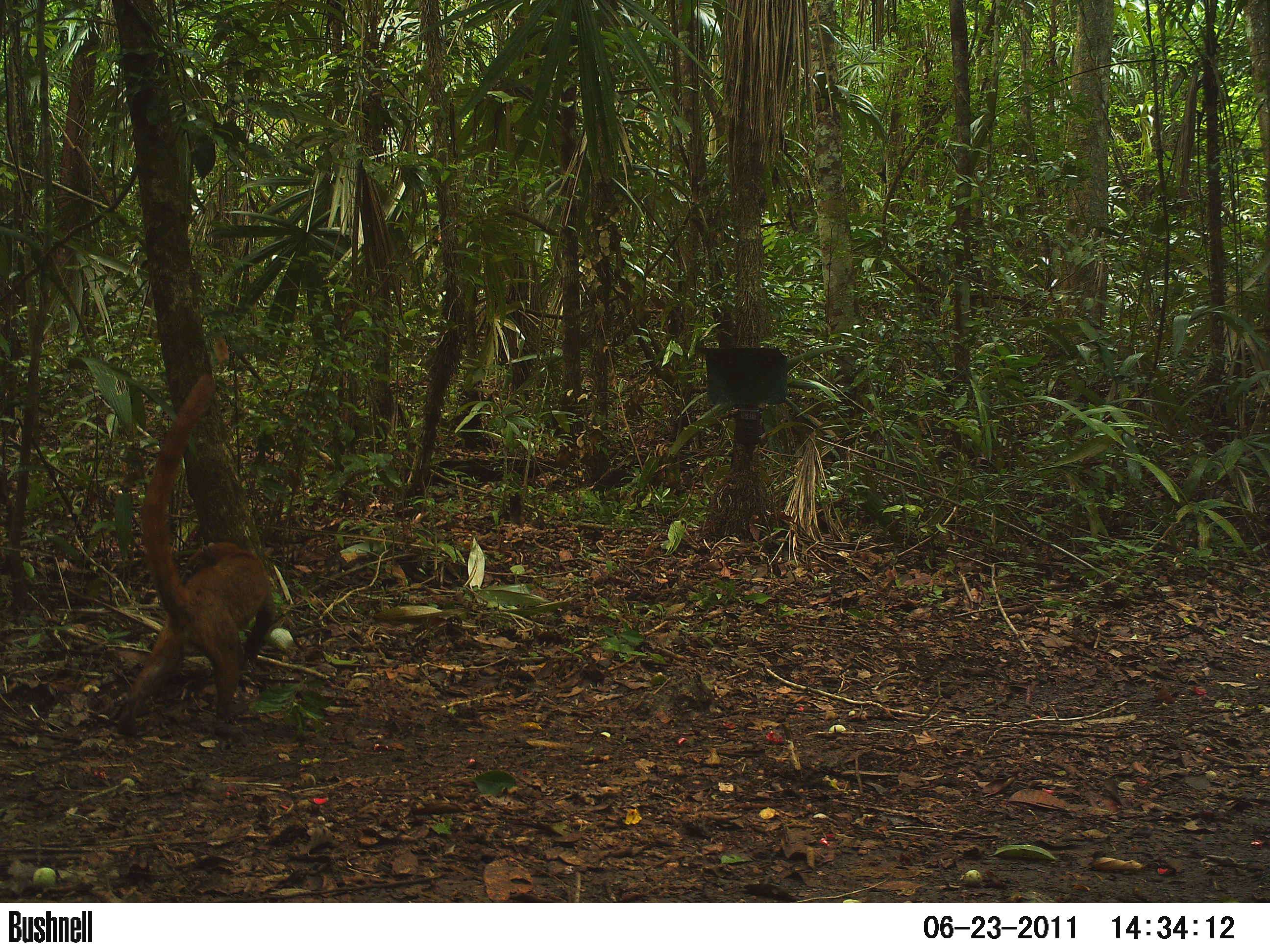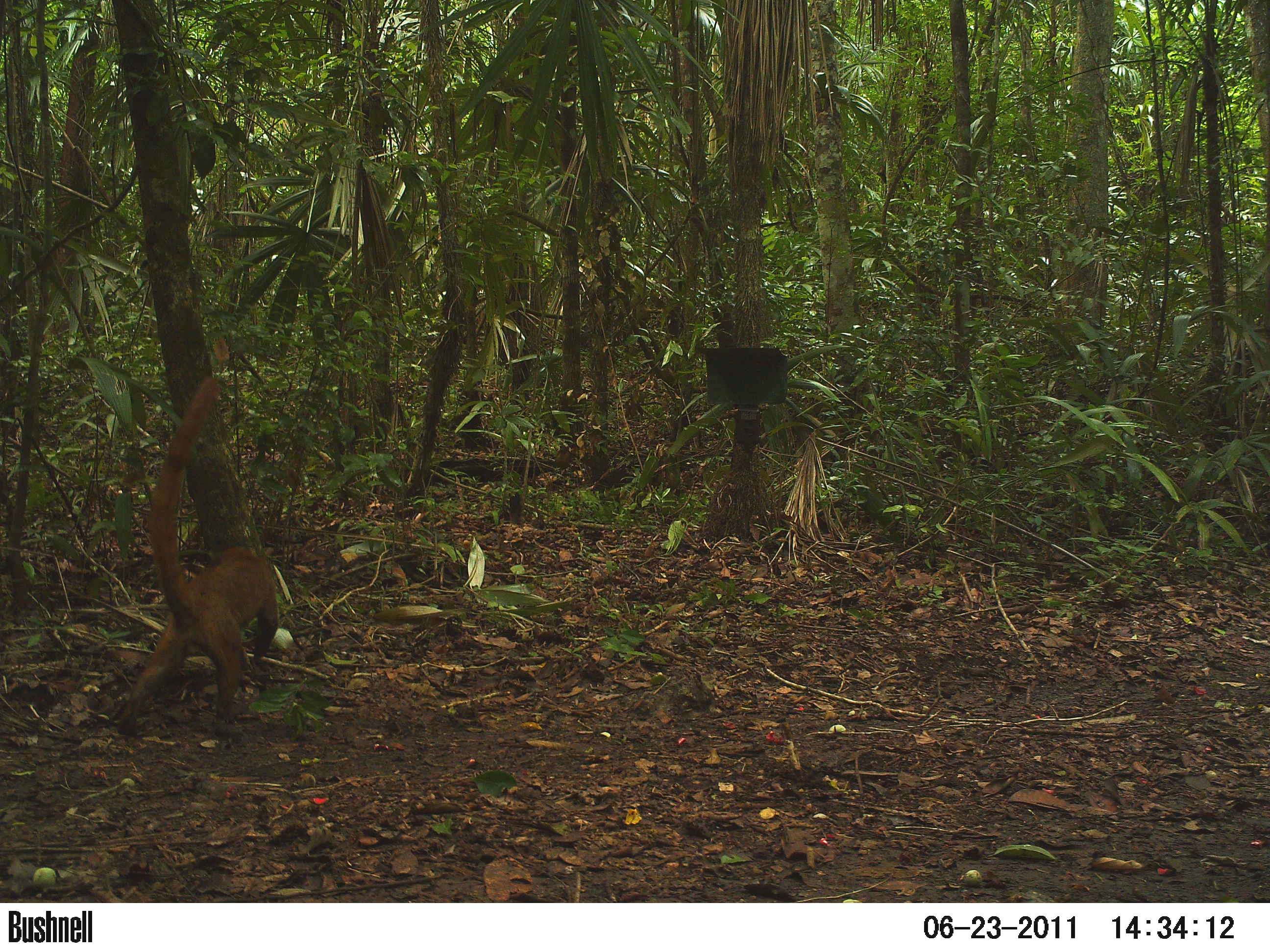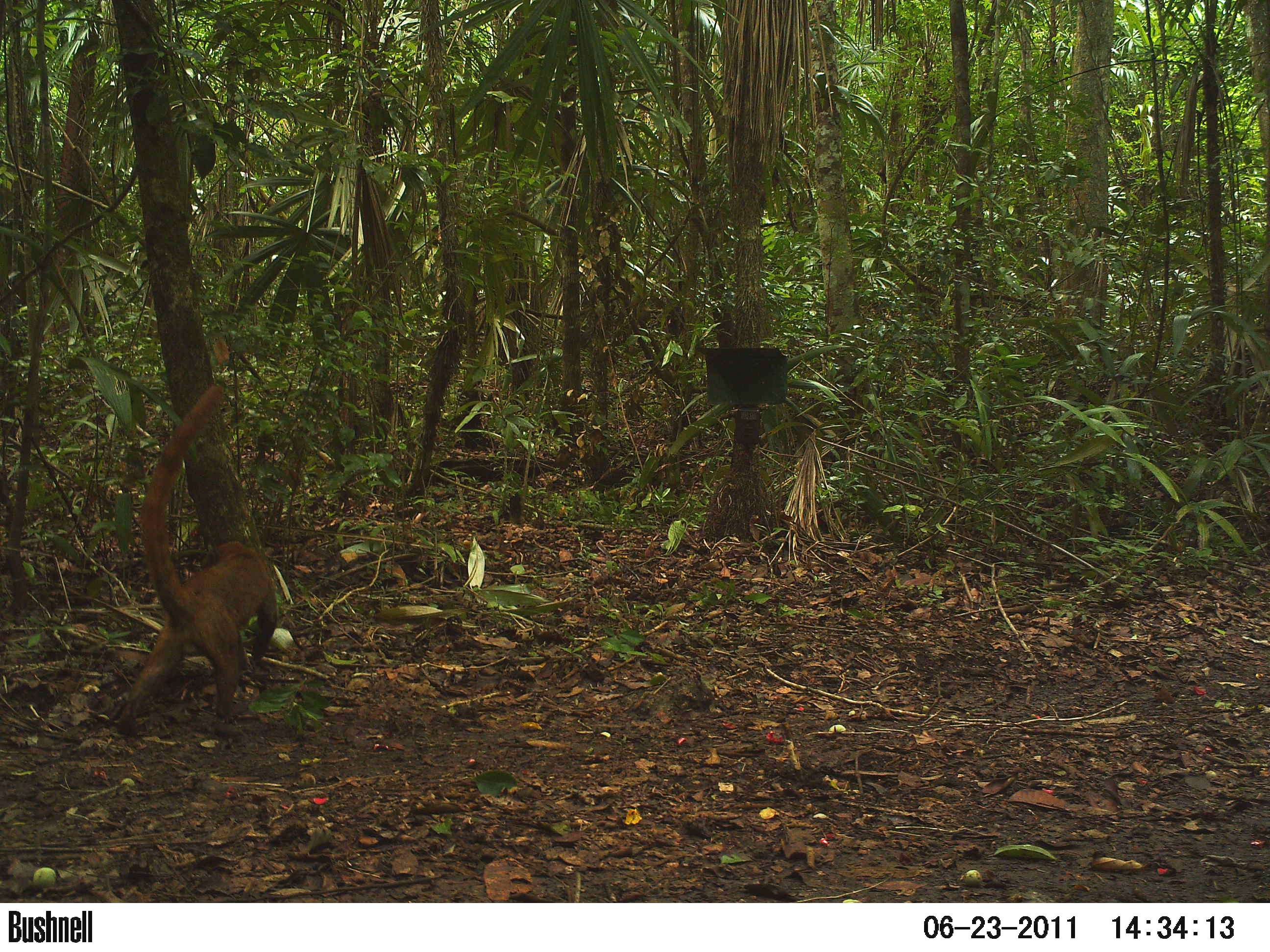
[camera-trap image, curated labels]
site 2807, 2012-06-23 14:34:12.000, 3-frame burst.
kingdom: Animalia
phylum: Chordata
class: Mammalia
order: Carnivora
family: Procyonidae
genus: Nasua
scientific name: Nasua narica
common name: white-nosed coati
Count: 1.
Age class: adult.